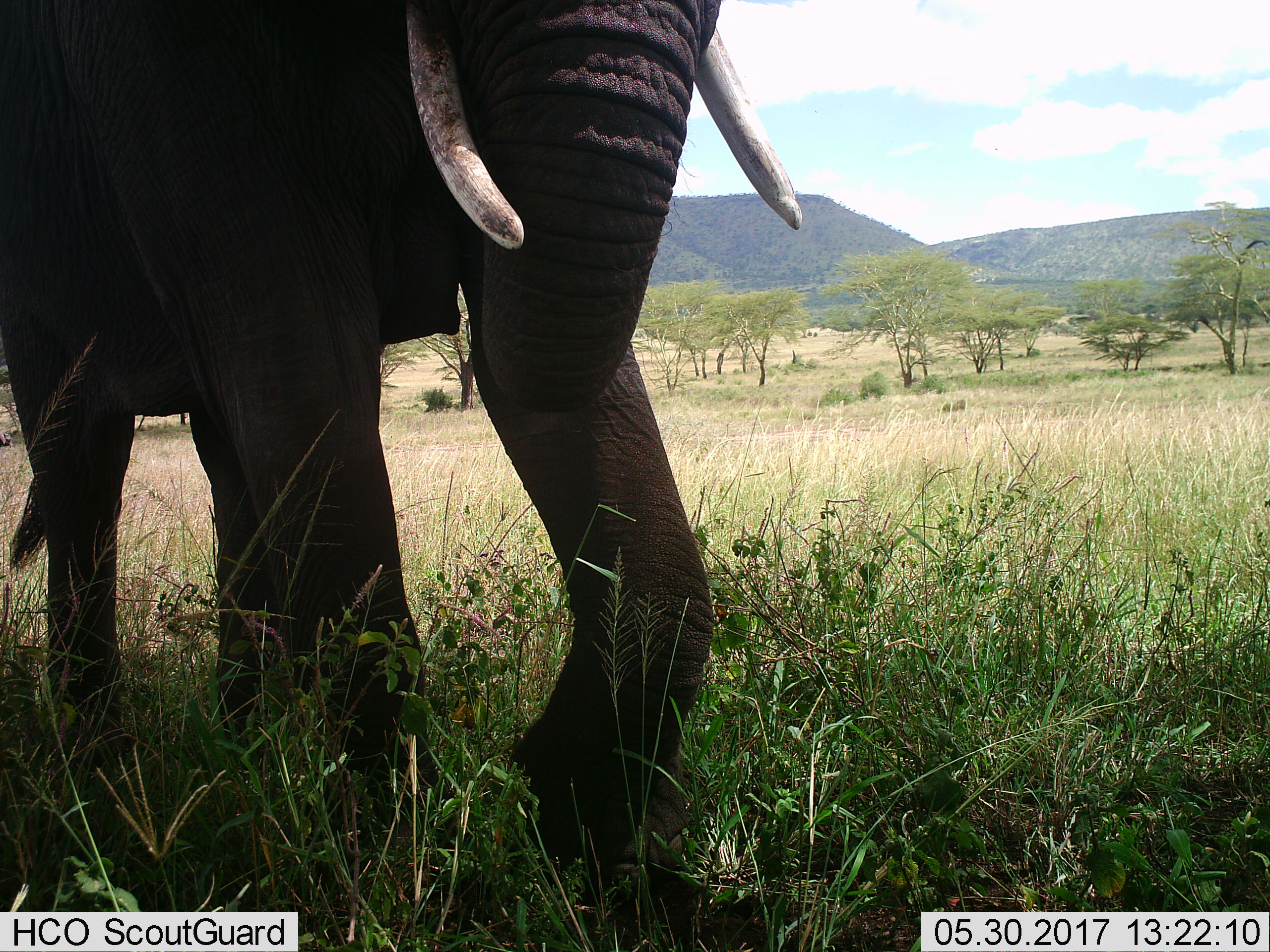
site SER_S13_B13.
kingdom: Animalia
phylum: Chordata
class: Mammalia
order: Proboscidea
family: Elephantidae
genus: Loxodonta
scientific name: Loxodonta africana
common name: african bush elephant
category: elephant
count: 1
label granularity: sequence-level